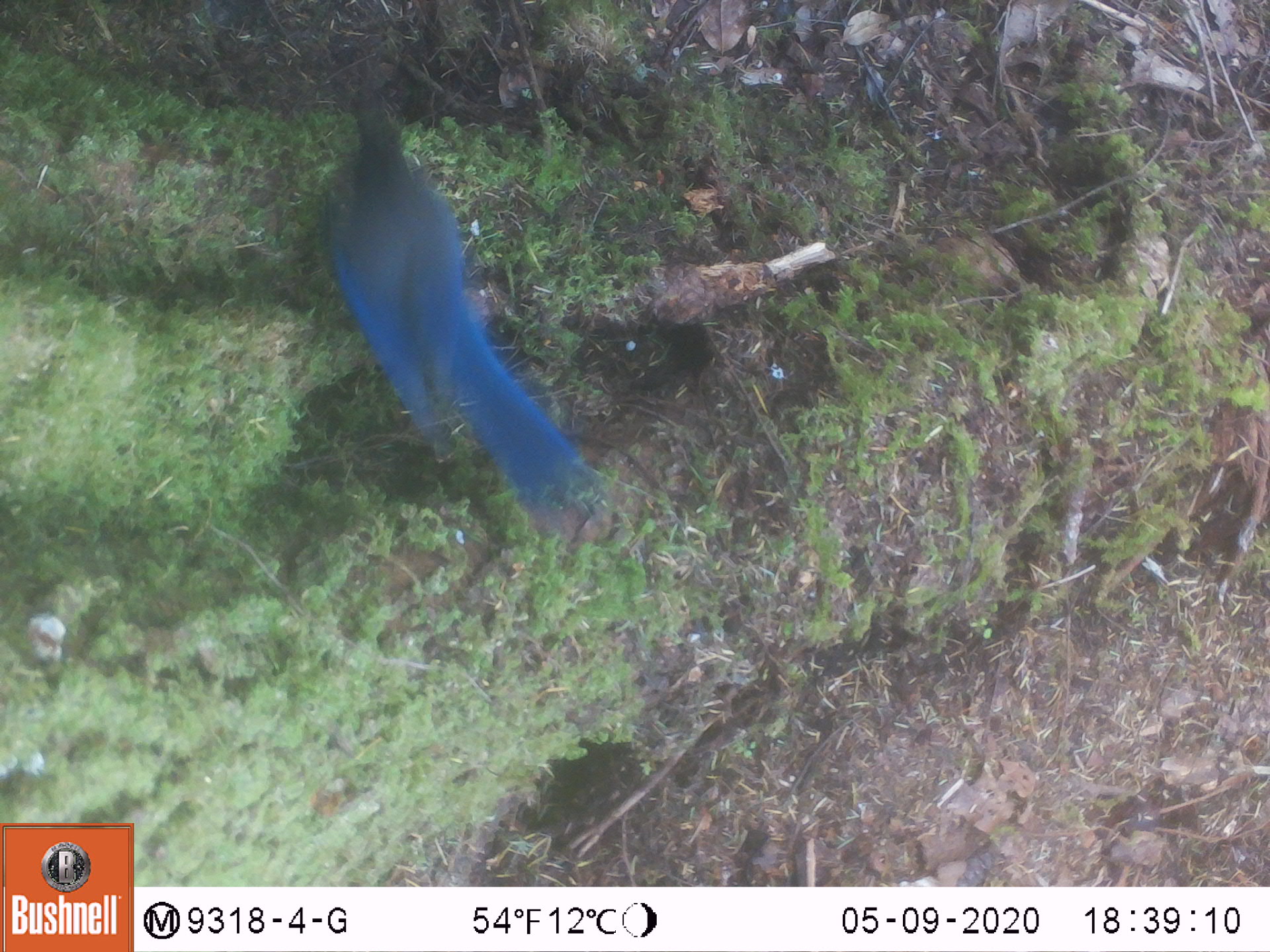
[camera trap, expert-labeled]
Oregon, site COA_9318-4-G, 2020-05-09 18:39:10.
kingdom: Animalia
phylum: Chordata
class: Aves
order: Passeriformes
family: Corvidae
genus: Cyanocitta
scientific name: Cyanocitta stelleri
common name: steller's jay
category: stellers jay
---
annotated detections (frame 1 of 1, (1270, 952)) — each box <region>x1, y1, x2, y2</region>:
stellers jay: <region>324, 102, 588, 510</region>